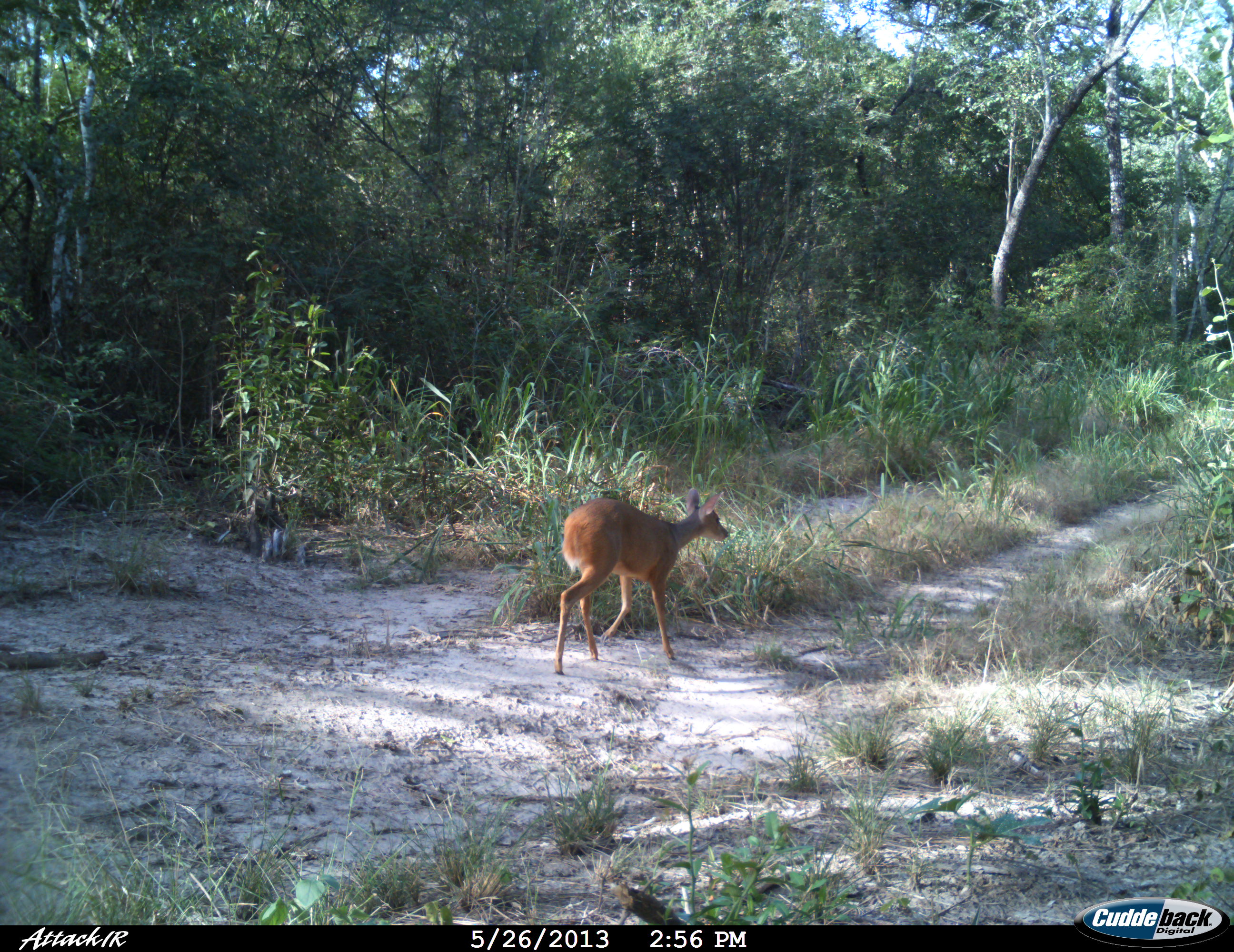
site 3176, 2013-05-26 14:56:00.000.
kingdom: Animalia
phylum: Chordata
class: Mammalia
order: Artiodactyla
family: Cervidae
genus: Mazama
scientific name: Mazama gouazoubira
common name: gray brocket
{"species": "Mazama gouazoubira (gray brocket)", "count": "1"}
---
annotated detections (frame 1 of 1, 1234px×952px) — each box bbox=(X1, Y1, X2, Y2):
mazama gouazoubira: bbox=(554, 486, 729, 675)